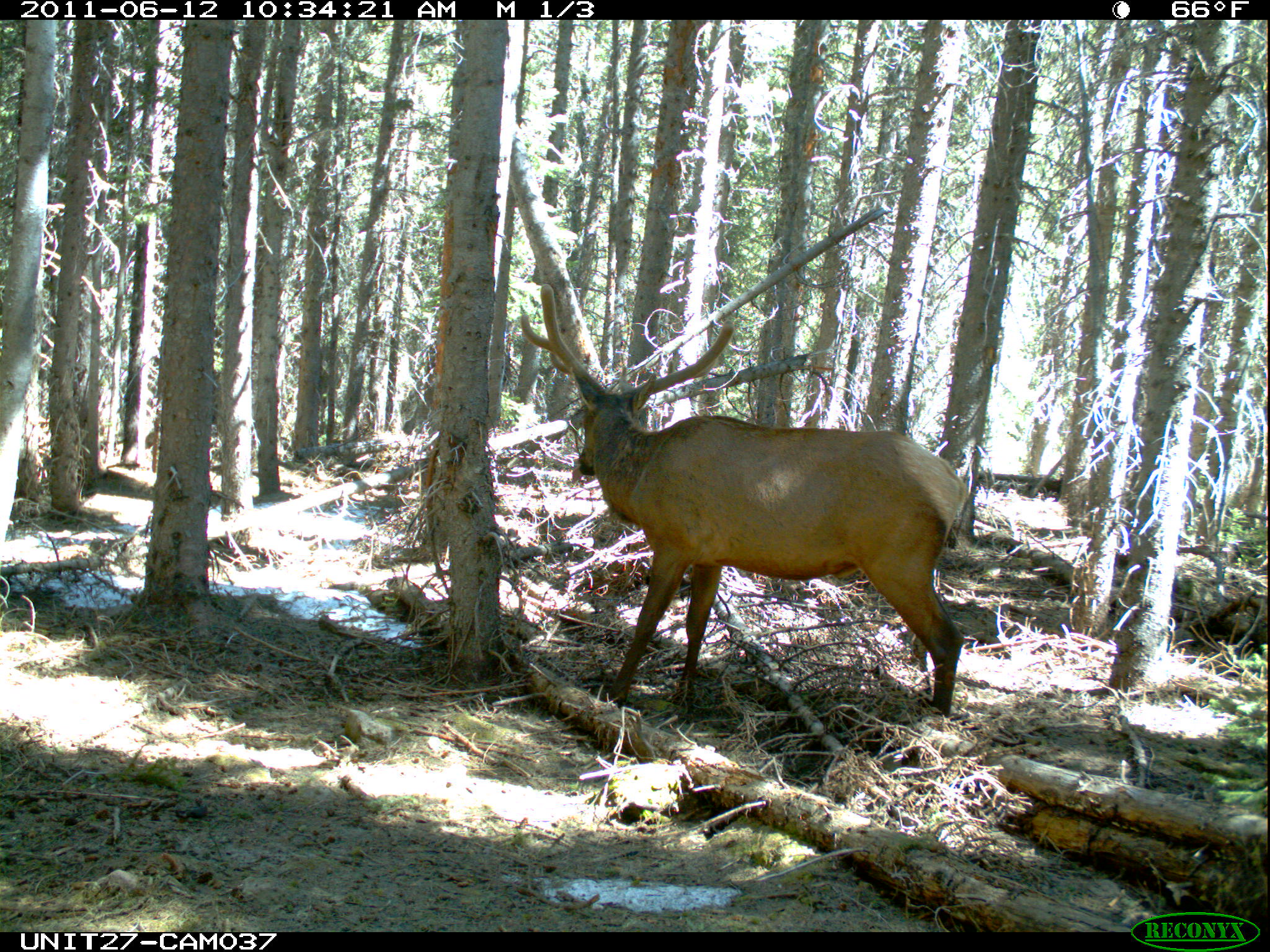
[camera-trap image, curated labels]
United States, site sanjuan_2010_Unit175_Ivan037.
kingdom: Animalia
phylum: Chordata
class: Mammalia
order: Artiodactyla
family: Cervidae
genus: Cervus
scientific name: Cervus elaphus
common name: red deer